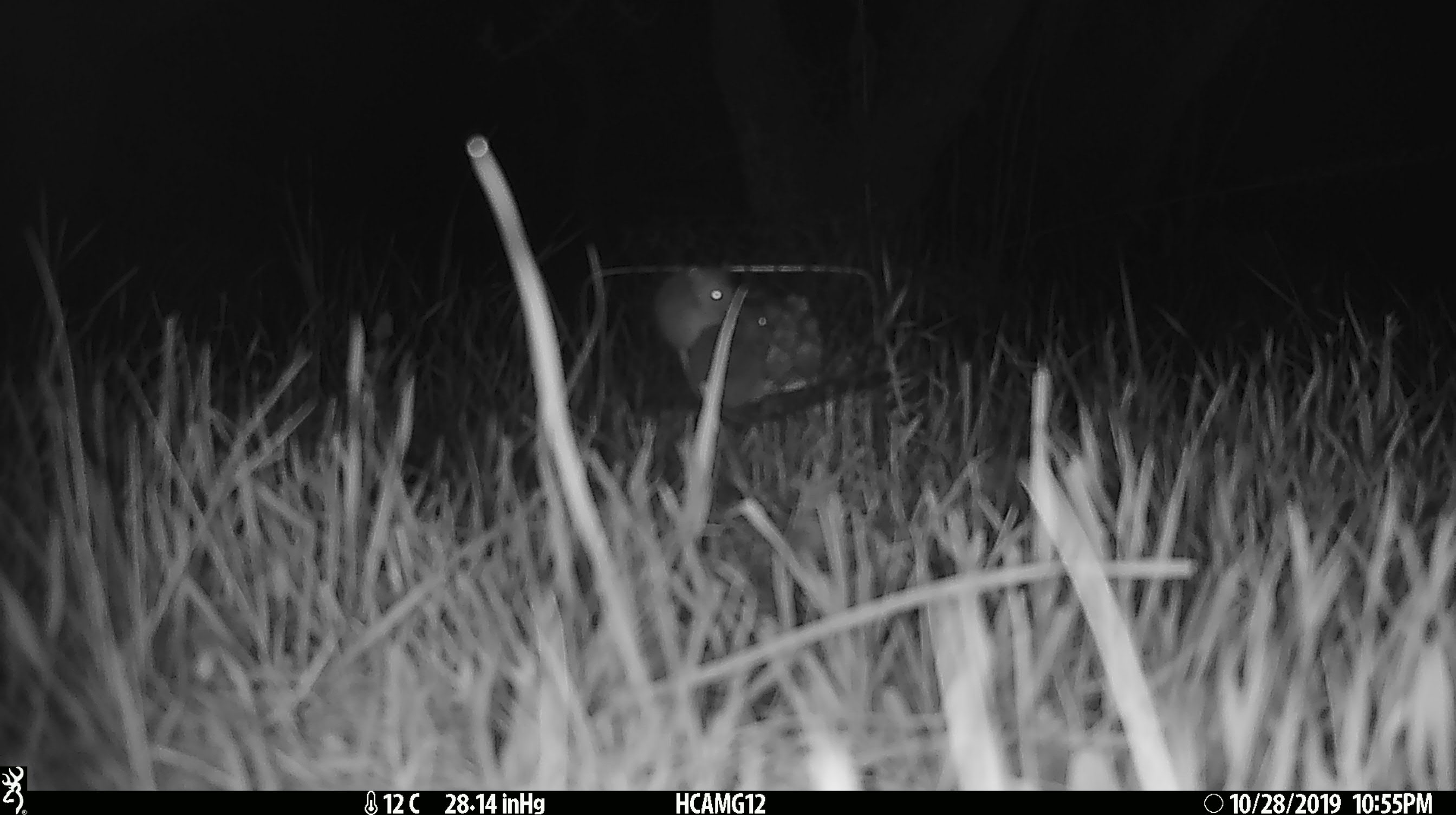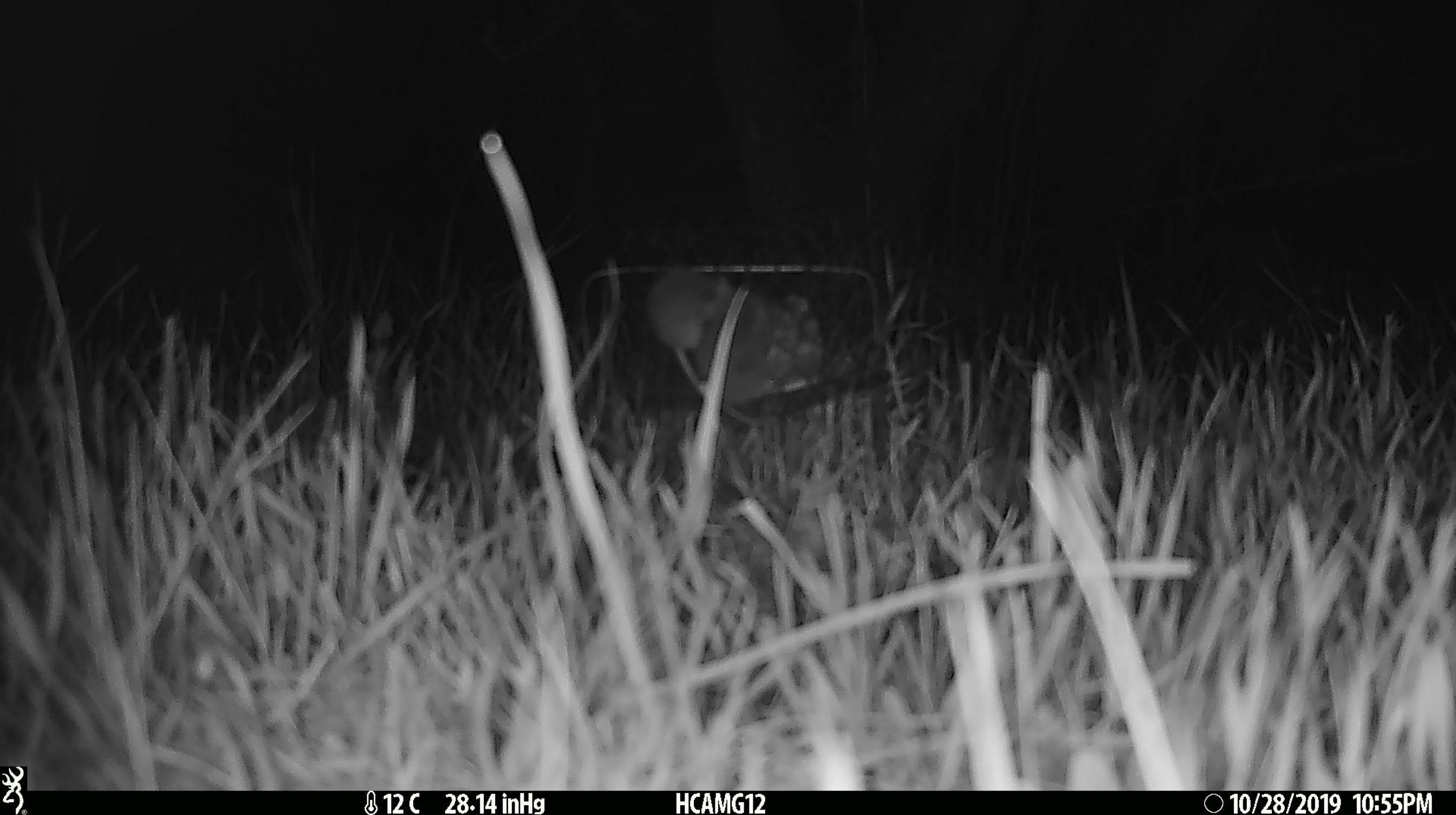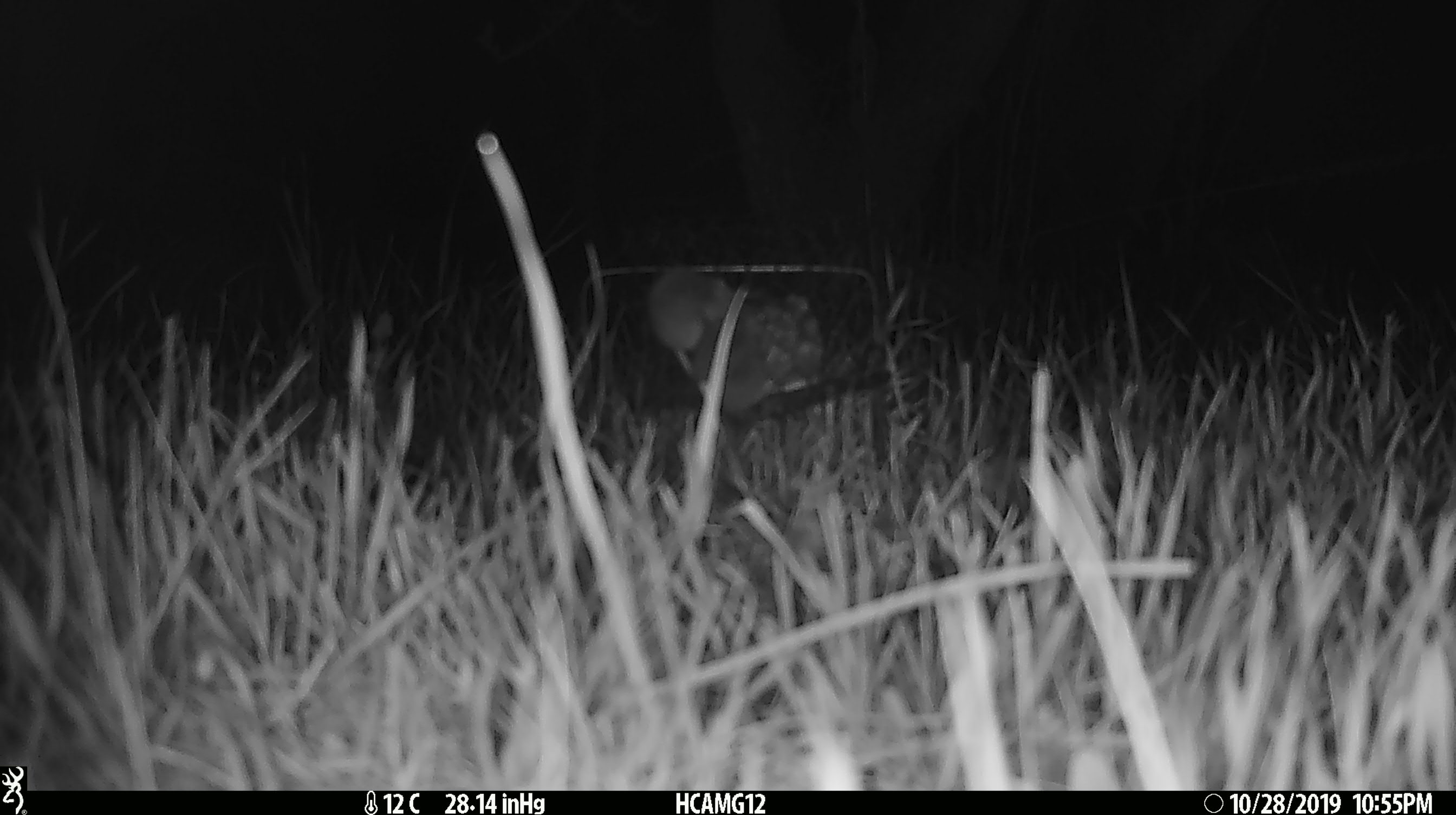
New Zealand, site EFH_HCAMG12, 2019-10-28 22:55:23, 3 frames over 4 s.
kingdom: Animalia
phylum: Chordata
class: Mammalia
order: Rodentia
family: Muridae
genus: Mus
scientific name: Mus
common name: mouse